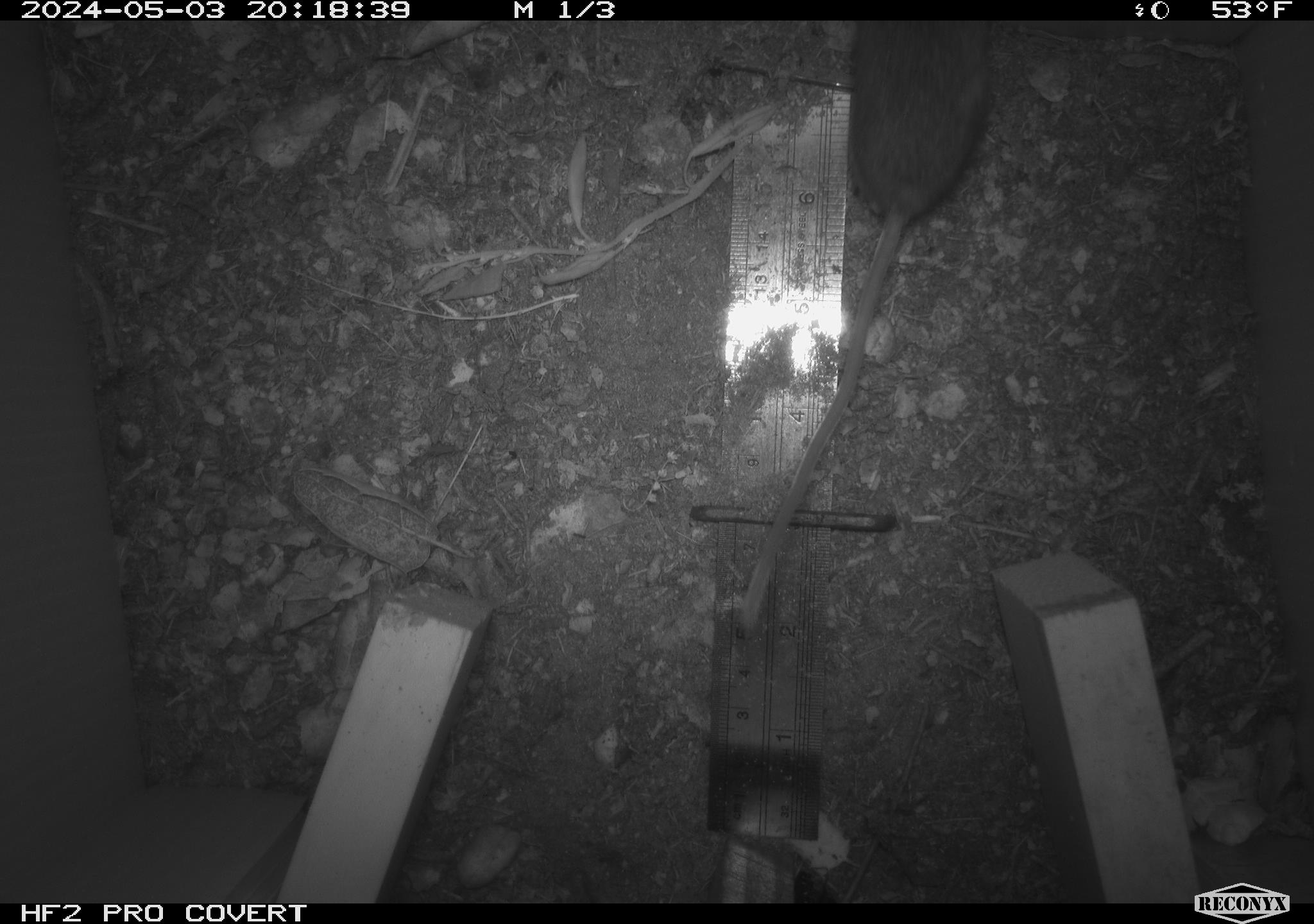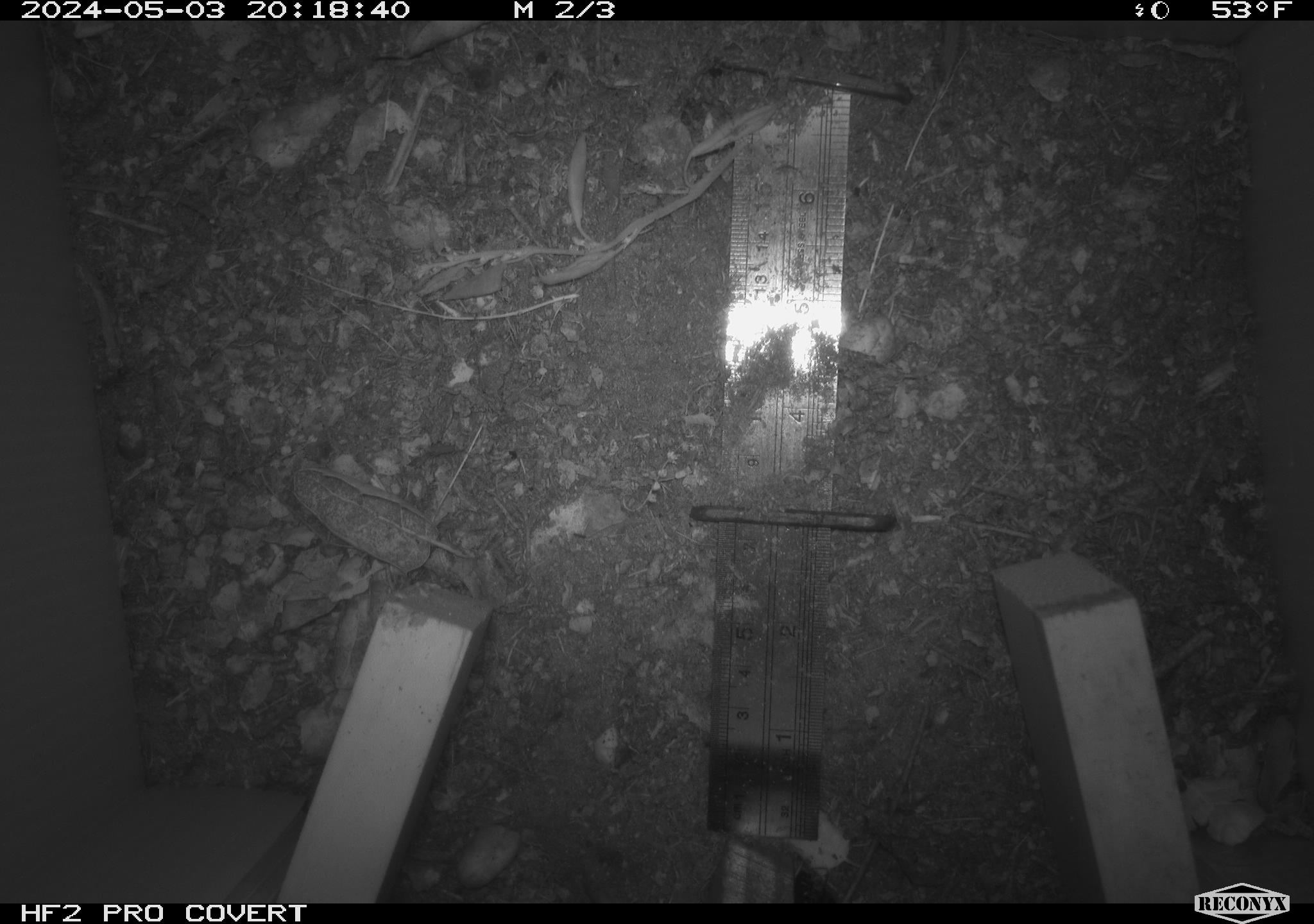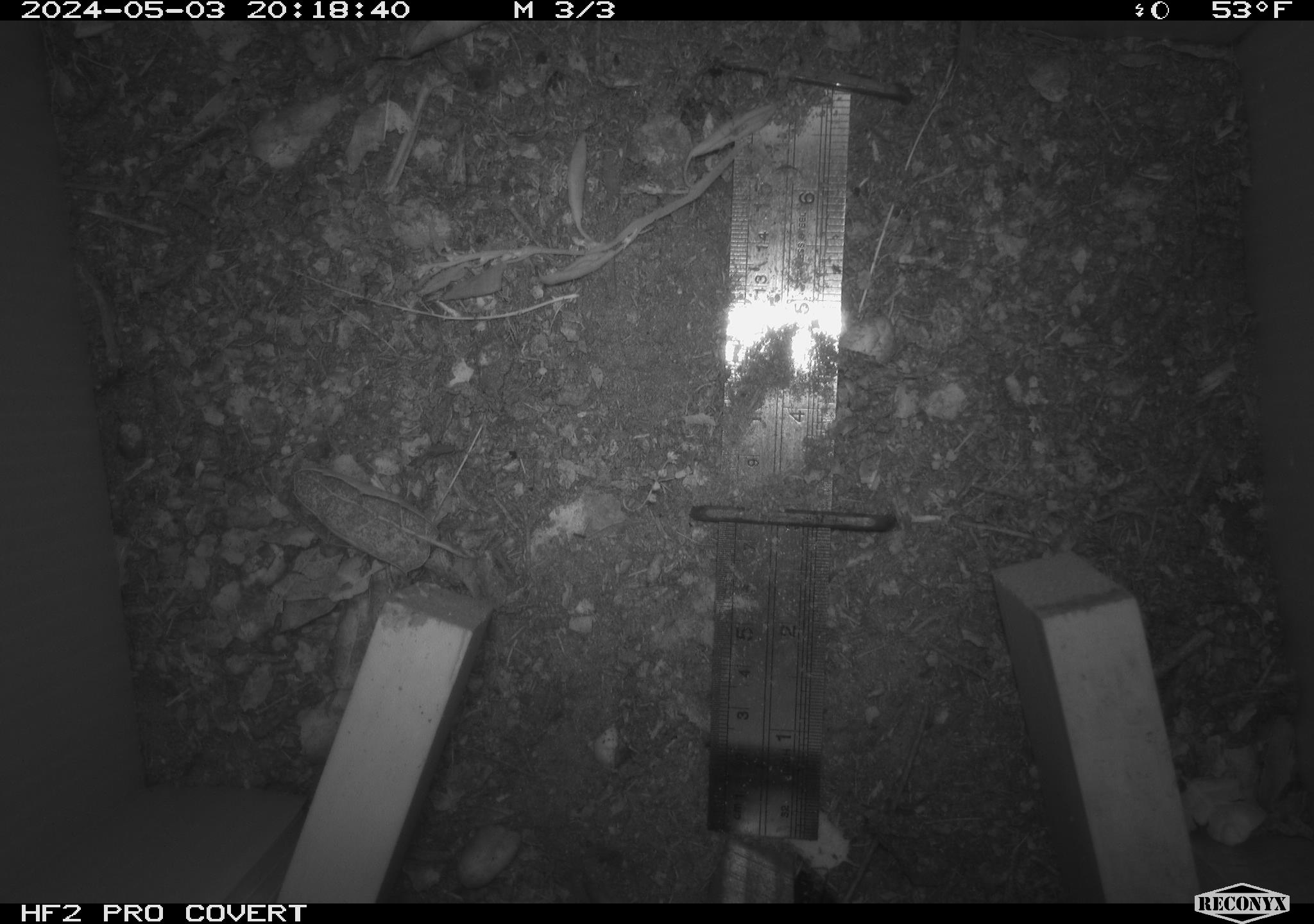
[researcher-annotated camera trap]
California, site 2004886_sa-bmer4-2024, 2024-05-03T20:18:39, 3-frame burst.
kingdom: Animalia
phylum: Chordata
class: Mammalia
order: Rodentia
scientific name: Rodentia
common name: mouse species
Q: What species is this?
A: Mouse species (Rodentia).